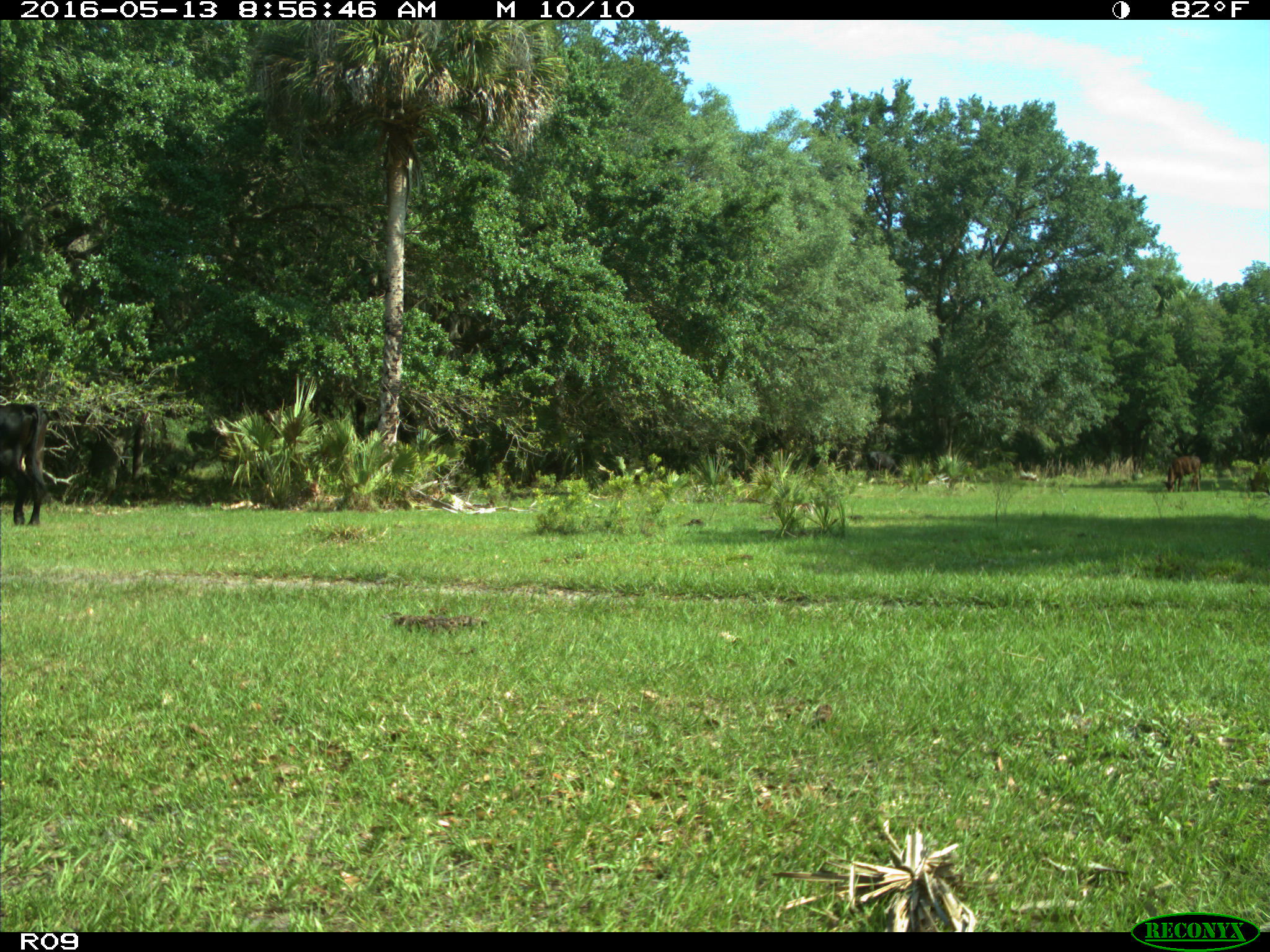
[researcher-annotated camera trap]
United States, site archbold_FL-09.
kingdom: Animalia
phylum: Chordata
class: Mammalia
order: Artiodactyla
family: Bovidae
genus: Bos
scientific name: Bos taurus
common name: domestic cow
Bos taurus (domestic cow).